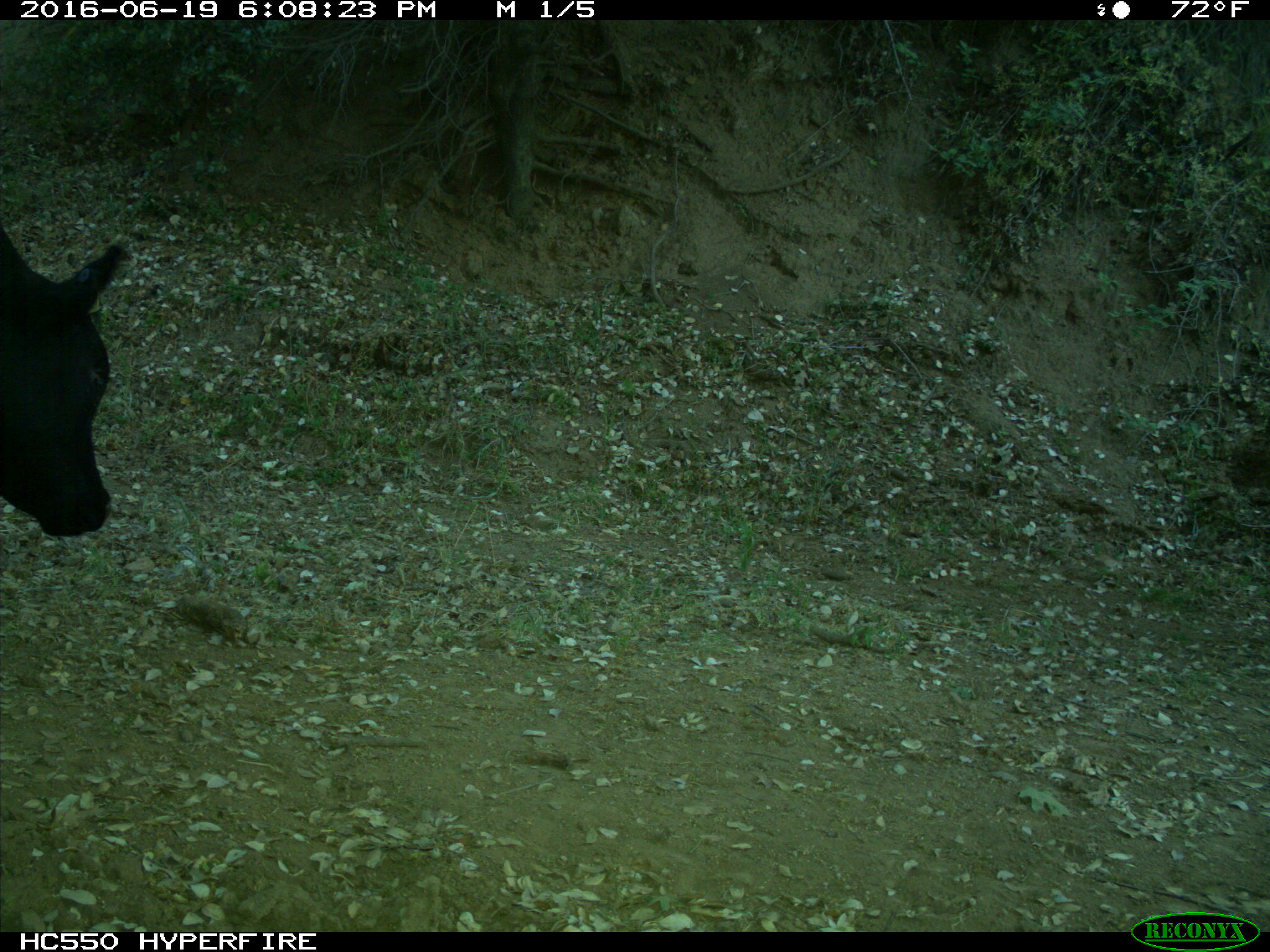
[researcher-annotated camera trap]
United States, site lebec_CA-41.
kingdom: Animalia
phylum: Chordata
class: Mammalia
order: Artiodactyla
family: Bovidae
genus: Bos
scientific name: Bos taurus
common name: domestic cow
Bos taurus (domestic cow).